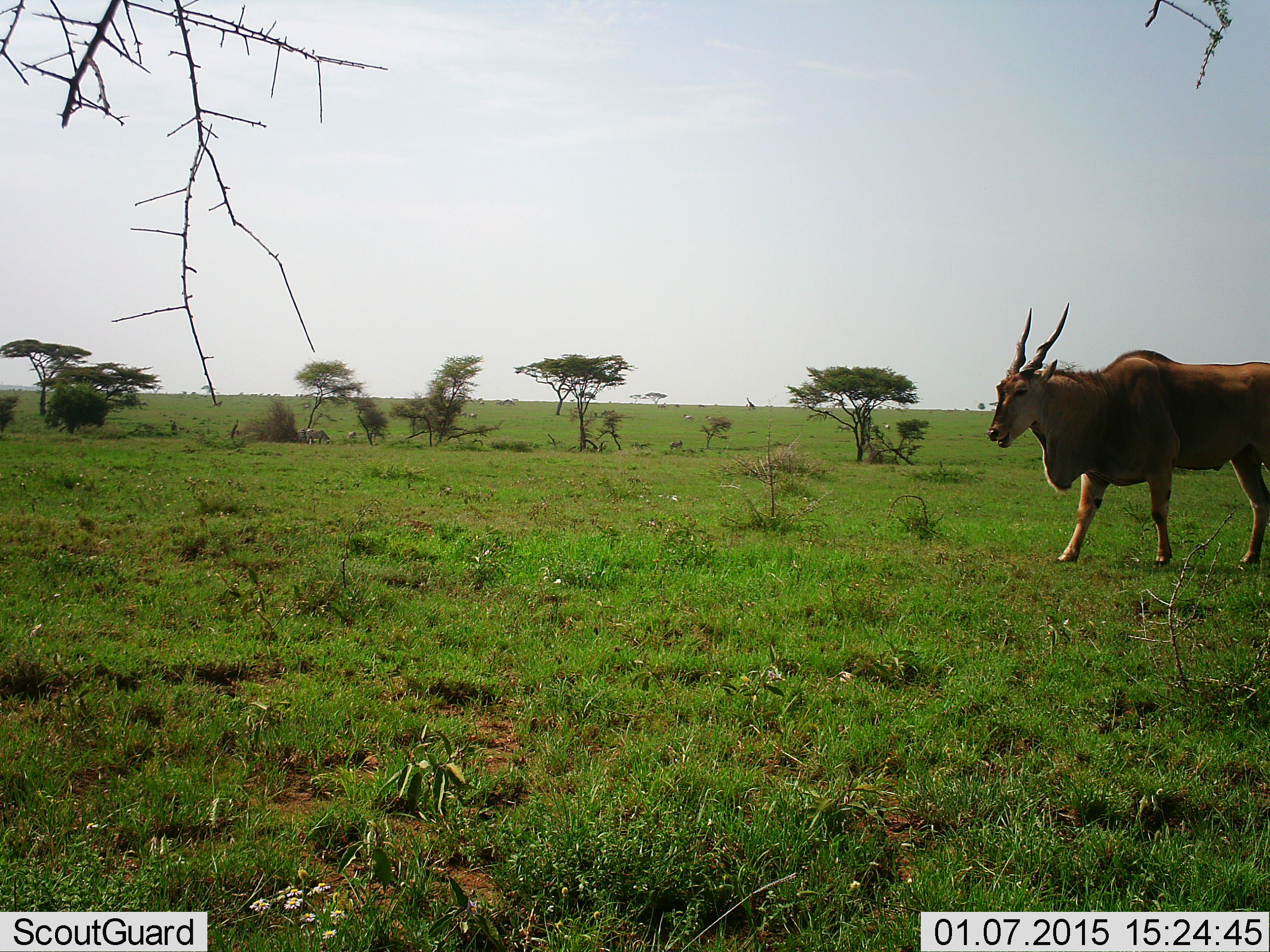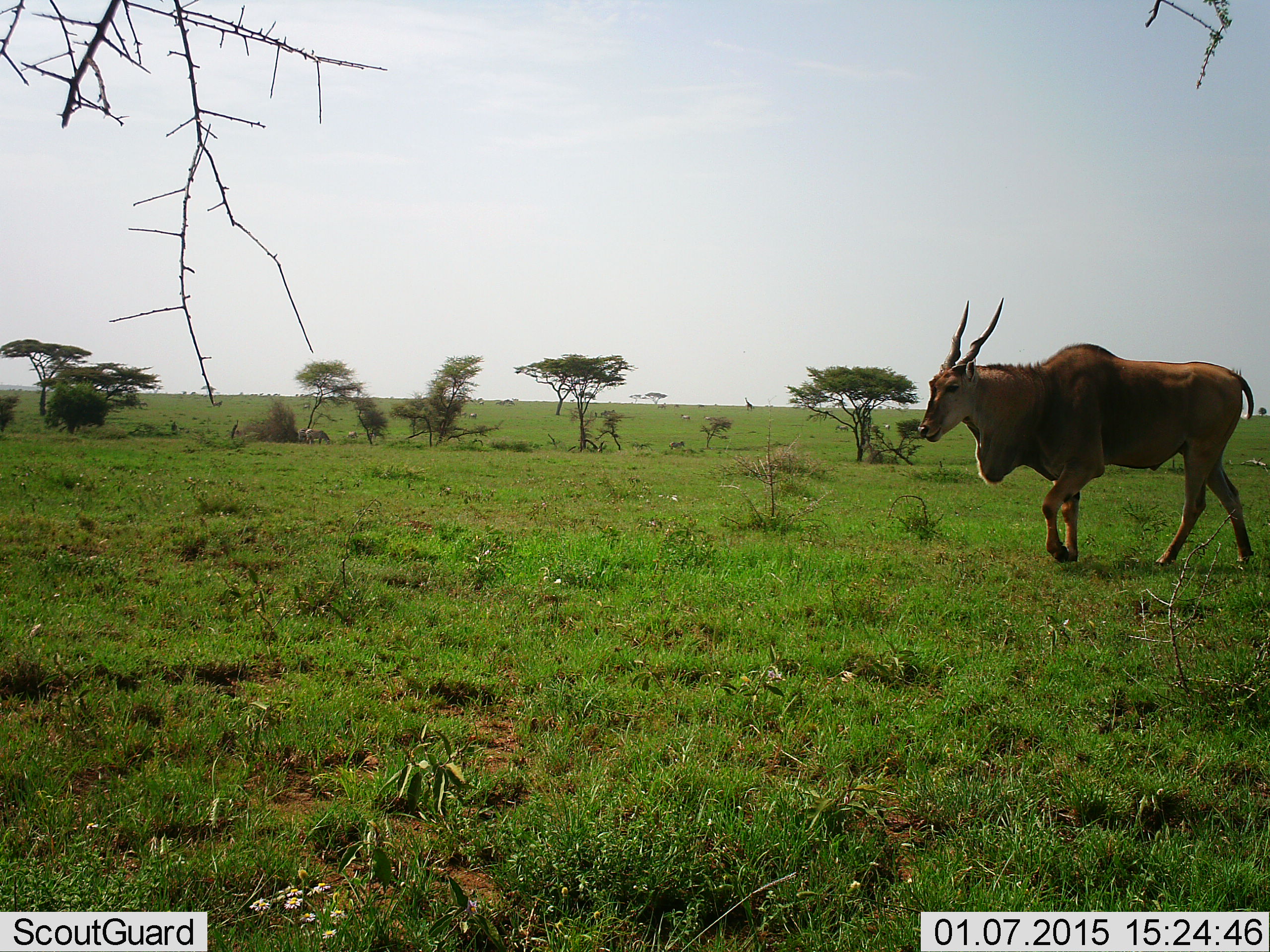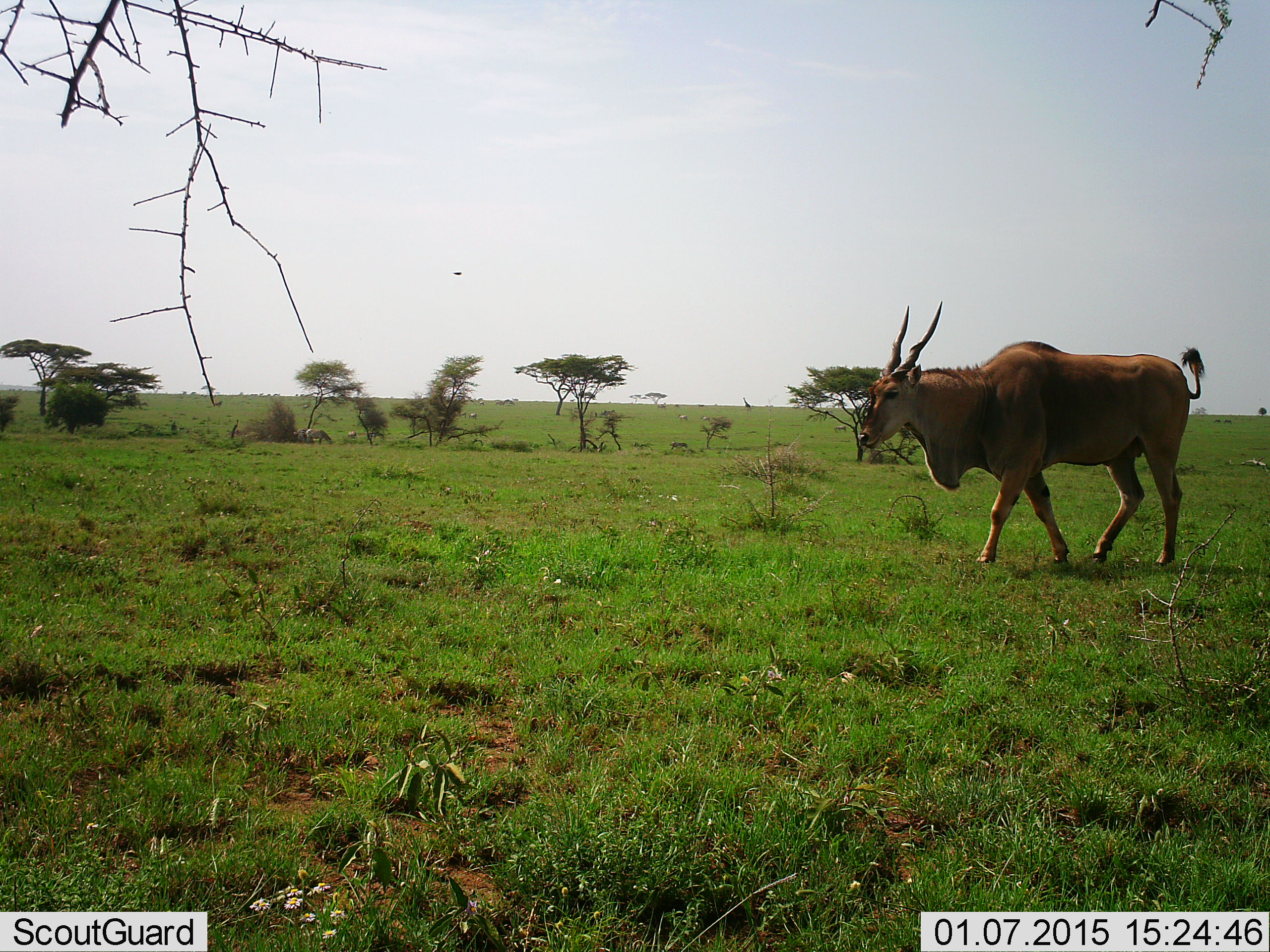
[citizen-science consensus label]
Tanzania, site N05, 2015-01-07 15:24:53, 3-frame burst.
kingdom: Animalia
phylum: Chordata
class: Mammalia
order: Artiodactyla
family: Bovidae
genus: Tragelaphus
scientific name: Tragelaphus oryx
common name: eland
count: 1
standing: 0%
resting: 0%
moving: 100%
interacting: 0%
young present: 0%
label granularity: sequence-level